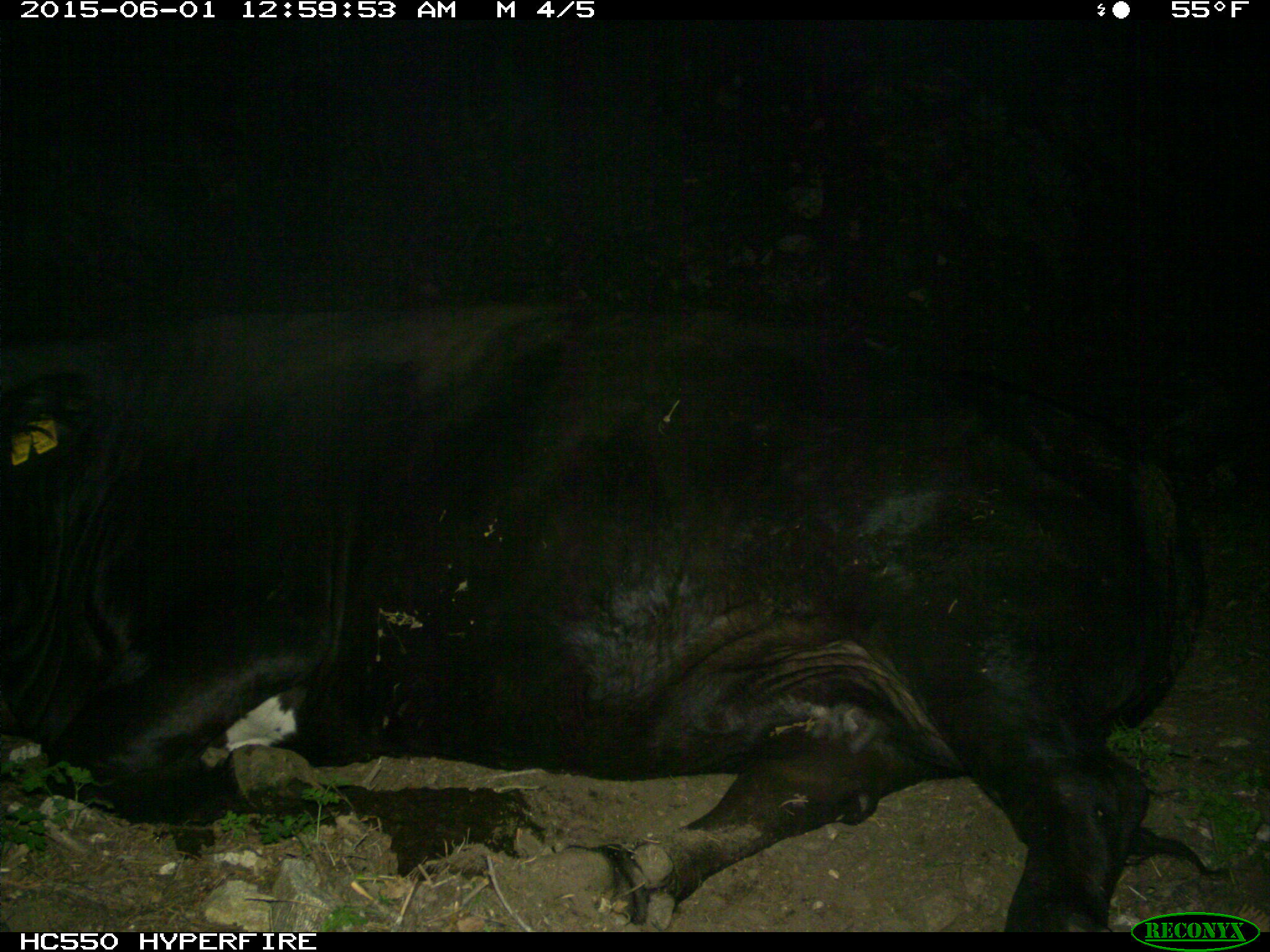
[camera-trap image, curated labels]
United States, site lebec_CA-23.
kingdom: Animalia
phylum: Chordata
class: Mammalia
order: Artiodactyla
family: Bovidae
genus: Bos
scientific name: Bos taurus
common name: domestic cow